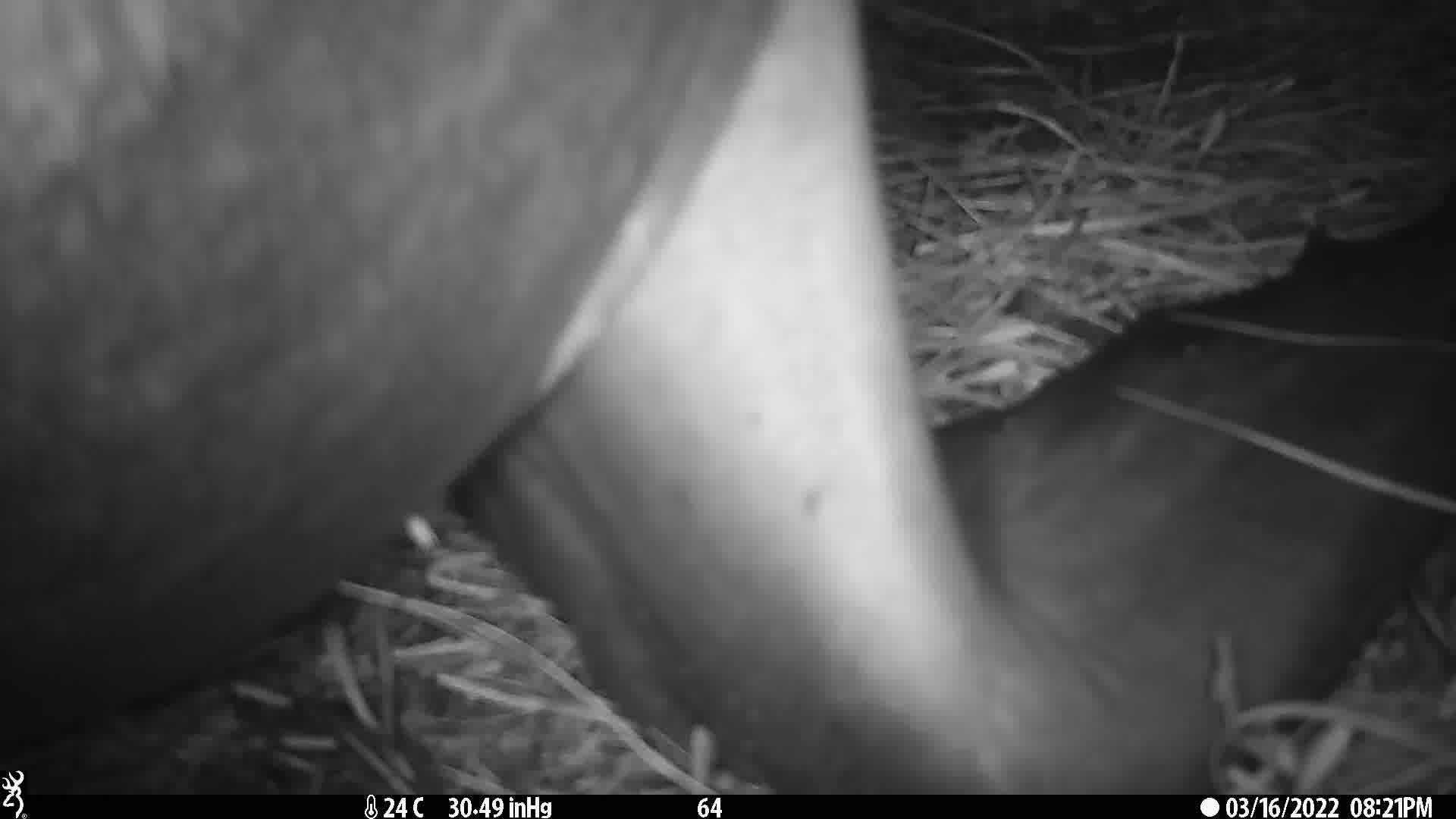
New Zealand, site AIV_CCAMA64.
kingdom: Animalia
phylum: Chordata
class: Mammalia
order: Carnivora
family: Otariidae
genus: Phocarctos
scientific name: Phocarctos hookeri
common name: new zealand sea lion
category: sealion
Sealion (new zealand sea lion) (Phocarctos hookeri).